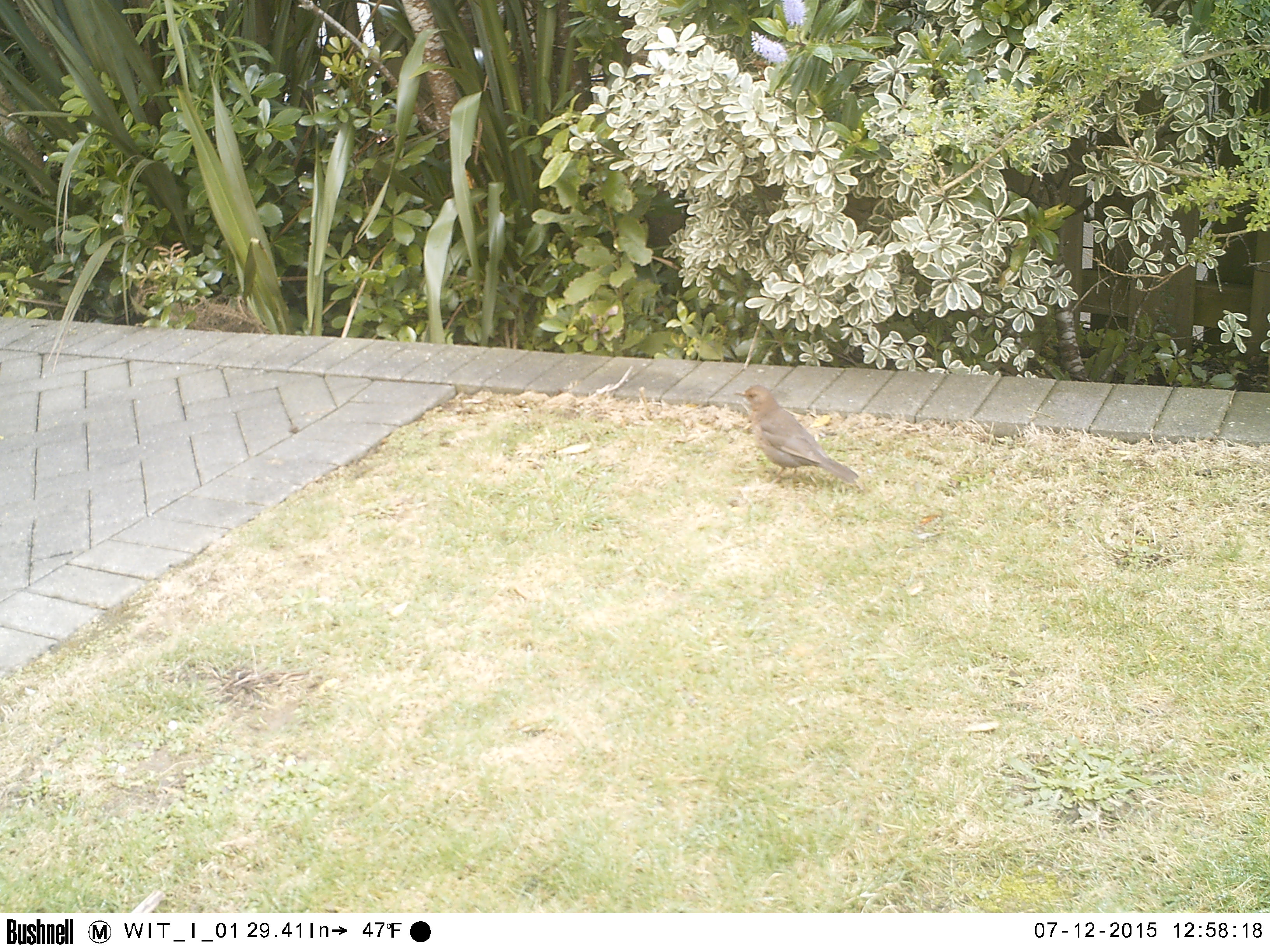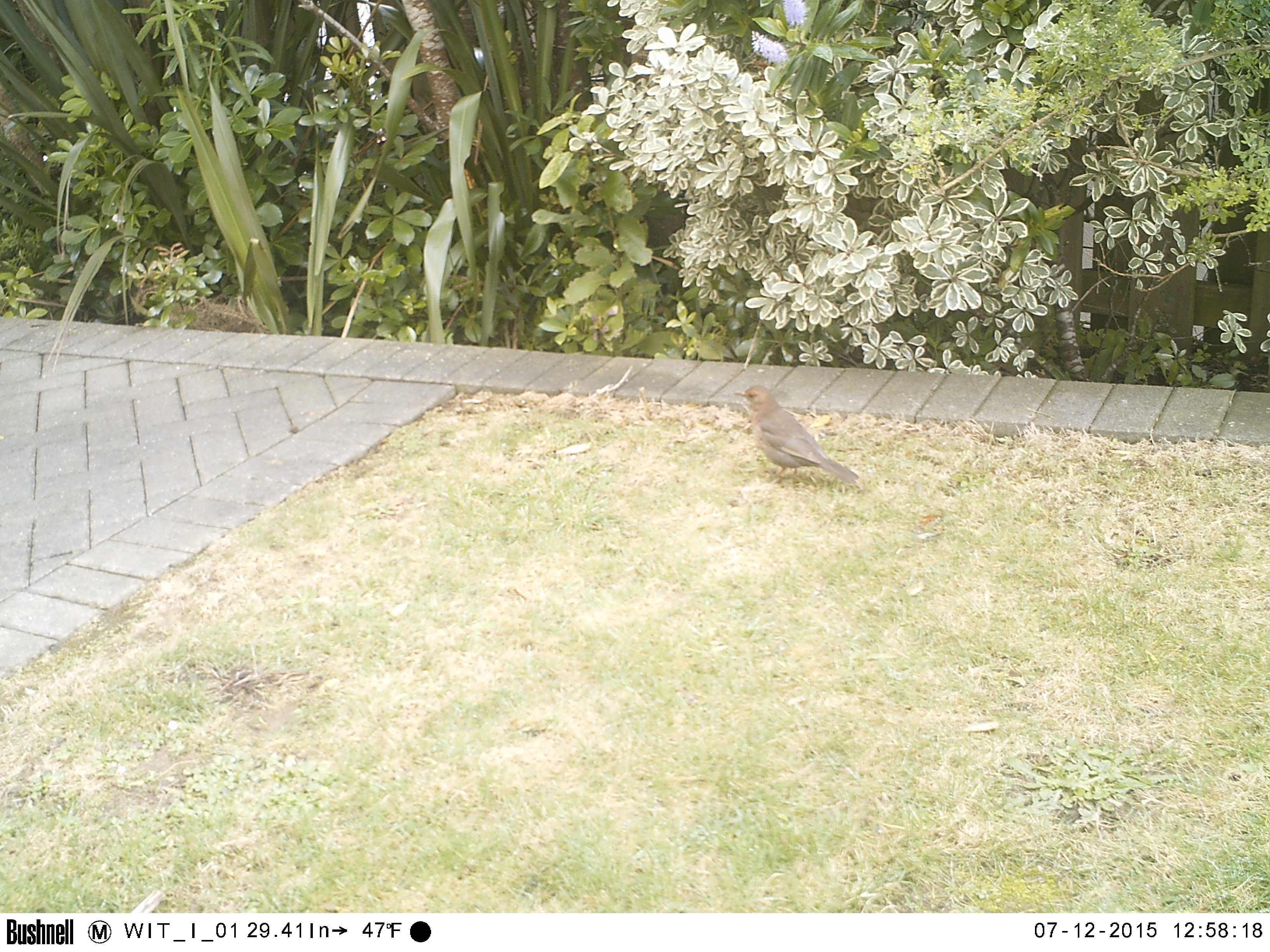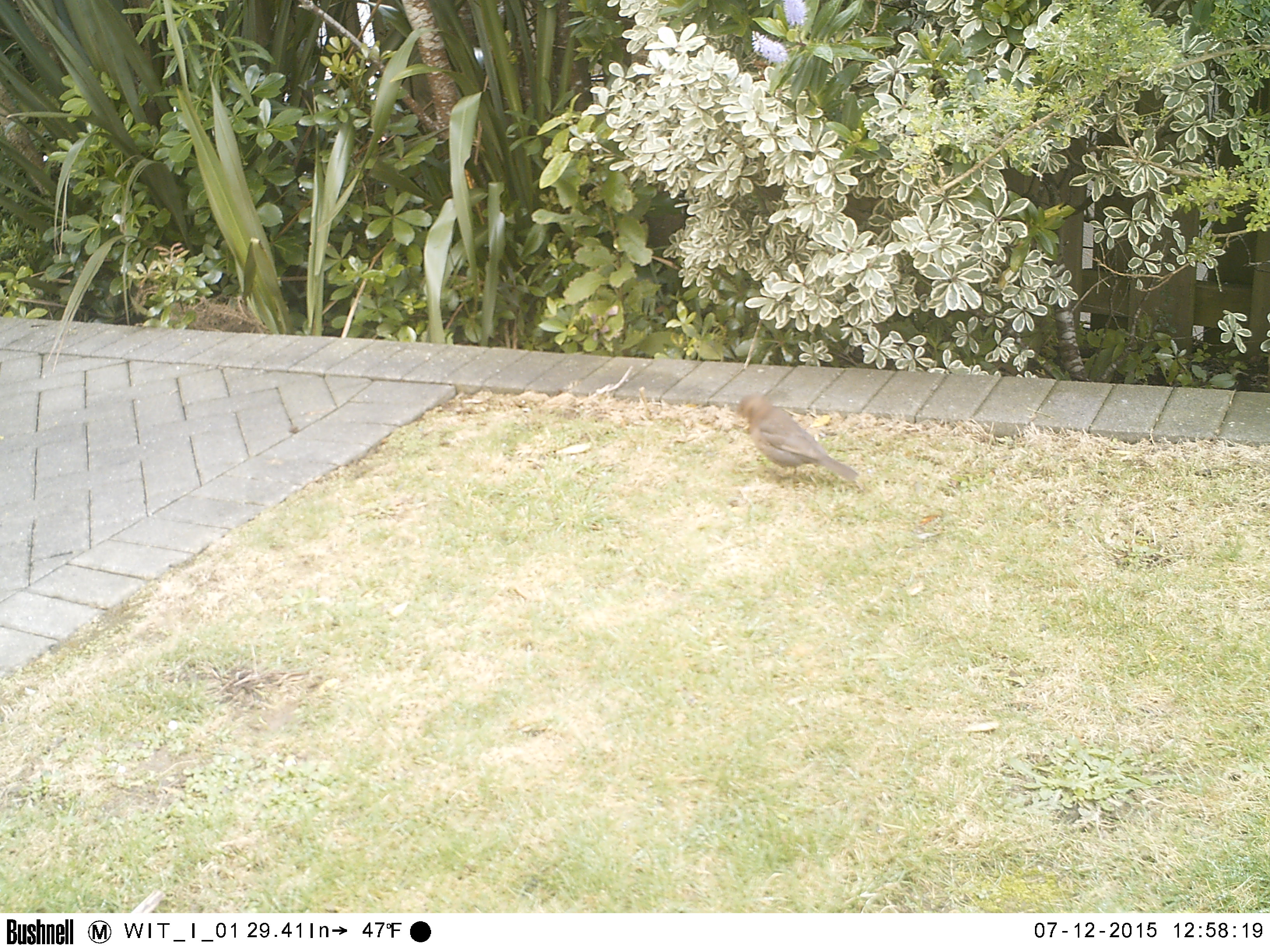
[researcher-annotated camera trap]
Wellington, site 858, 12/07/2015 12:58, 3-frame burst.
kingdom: Animalia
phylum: Chordata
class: Aves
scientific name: Aves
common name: bird